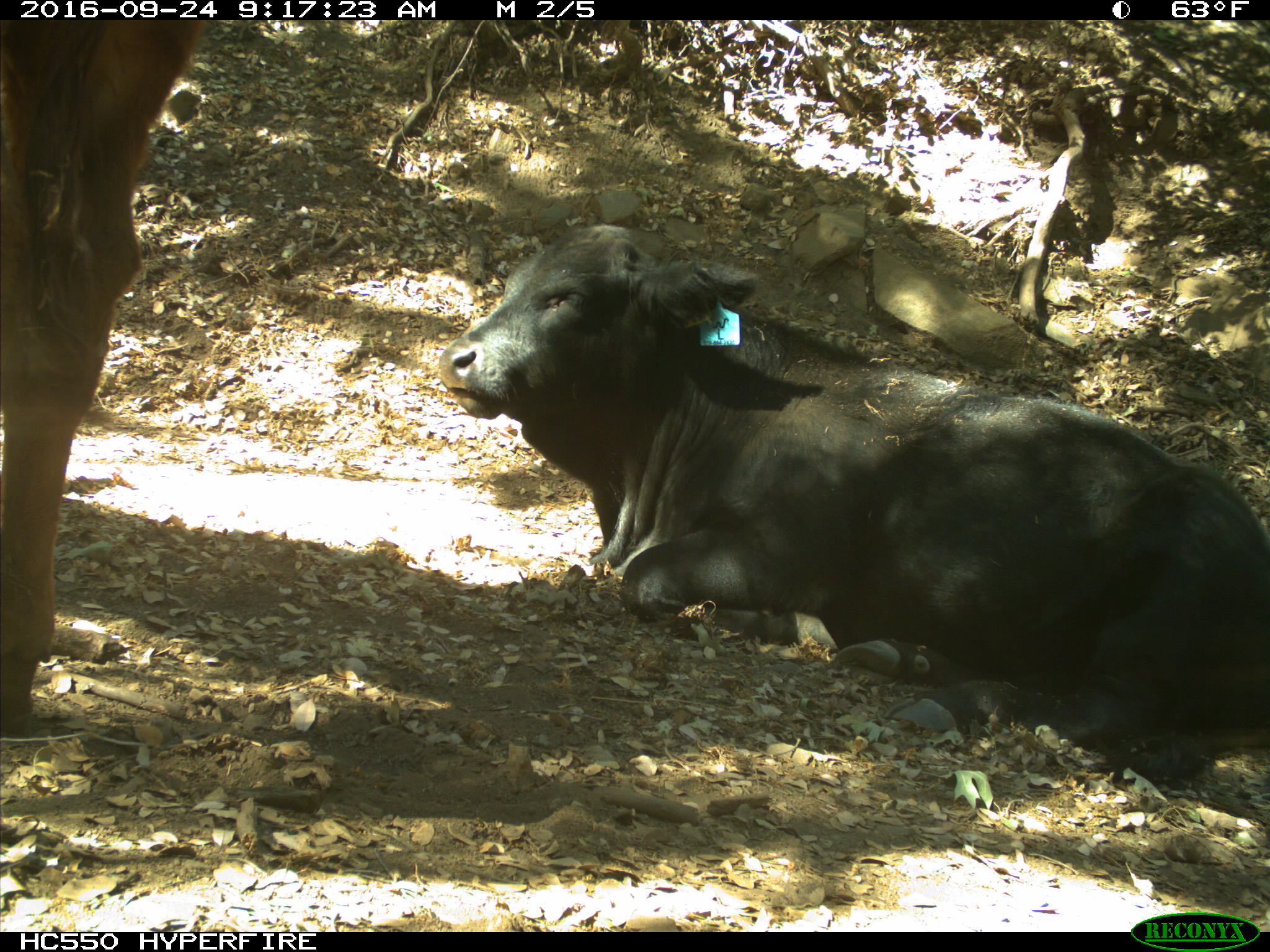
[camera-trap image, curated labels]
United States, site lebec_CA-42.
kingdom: Animalia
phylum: Chordata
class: Mammalia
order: Artiodactyla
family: Bovidae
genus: Bos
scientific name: Bos taurus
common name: domestic cow